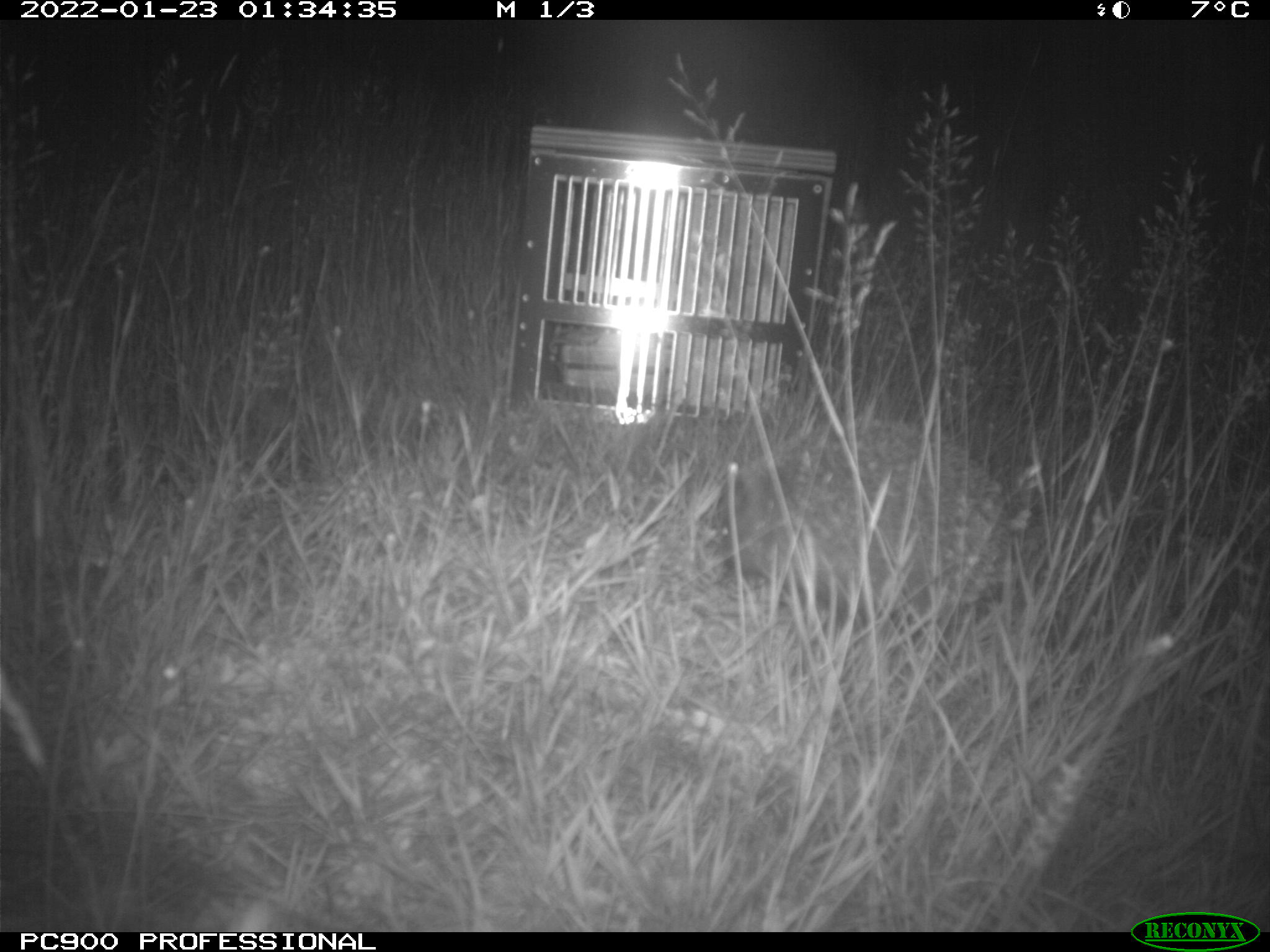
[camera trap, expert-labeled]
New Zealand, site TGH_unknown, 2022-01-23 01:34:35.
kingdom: Animalia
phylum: Chordata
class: Mammalia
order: Eulipotyphla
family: Erinaceidae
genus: Erinaceus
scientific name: Erinaceus europaeus europaeus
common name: european hedgehog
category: hedgehog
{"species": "hedgehog (european hedgehog) (Erinaceus europaeus europaeus)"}